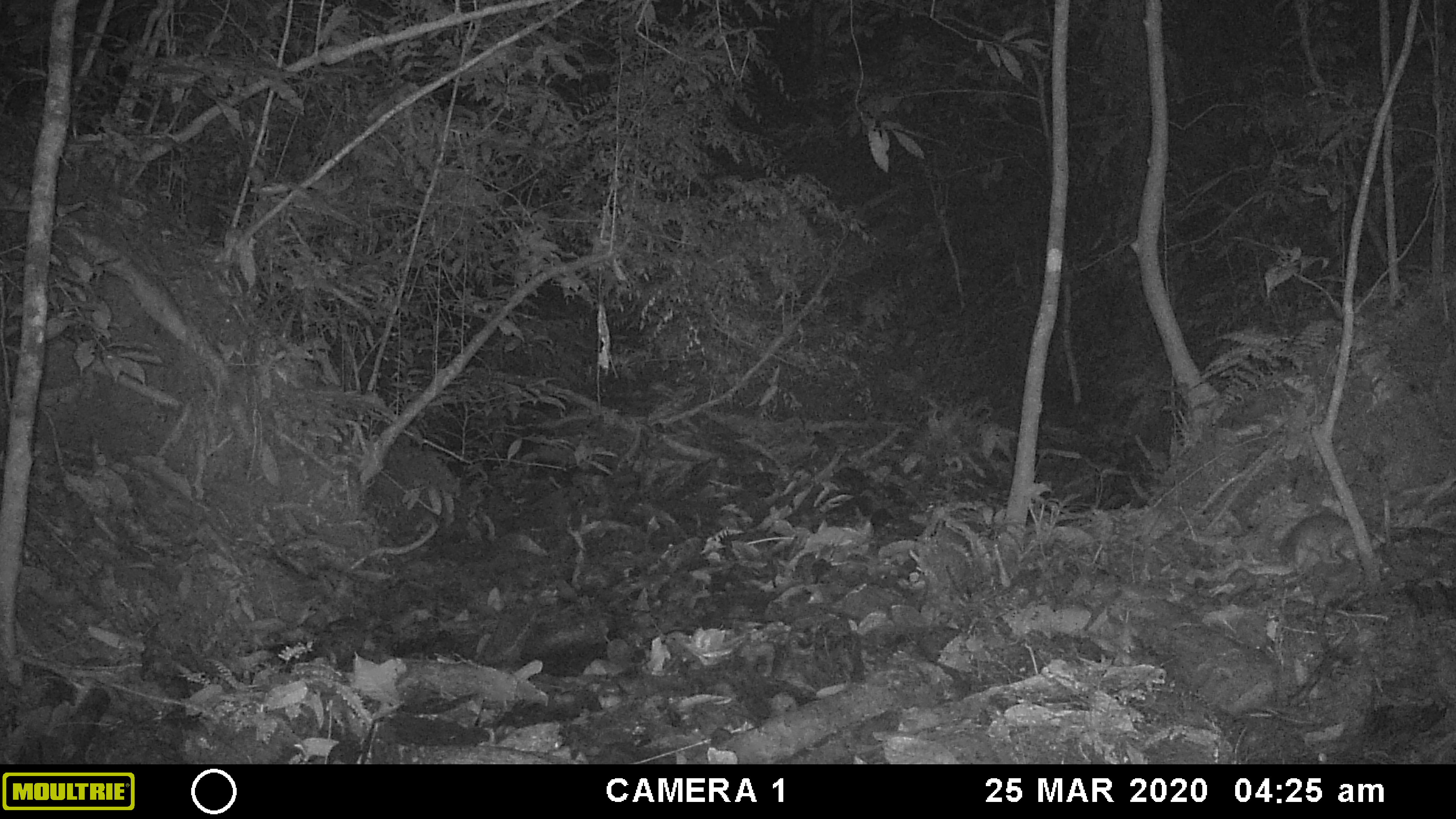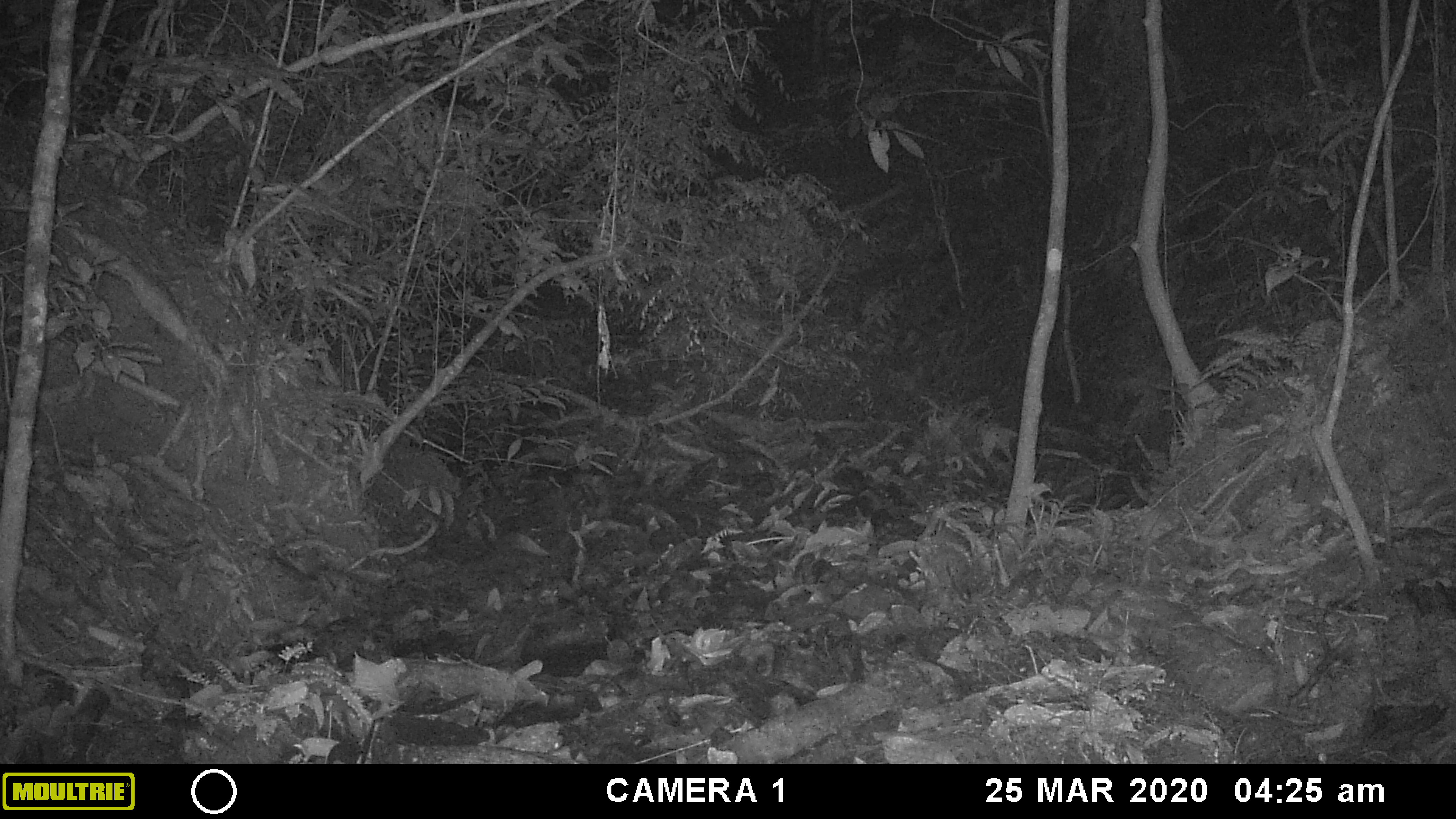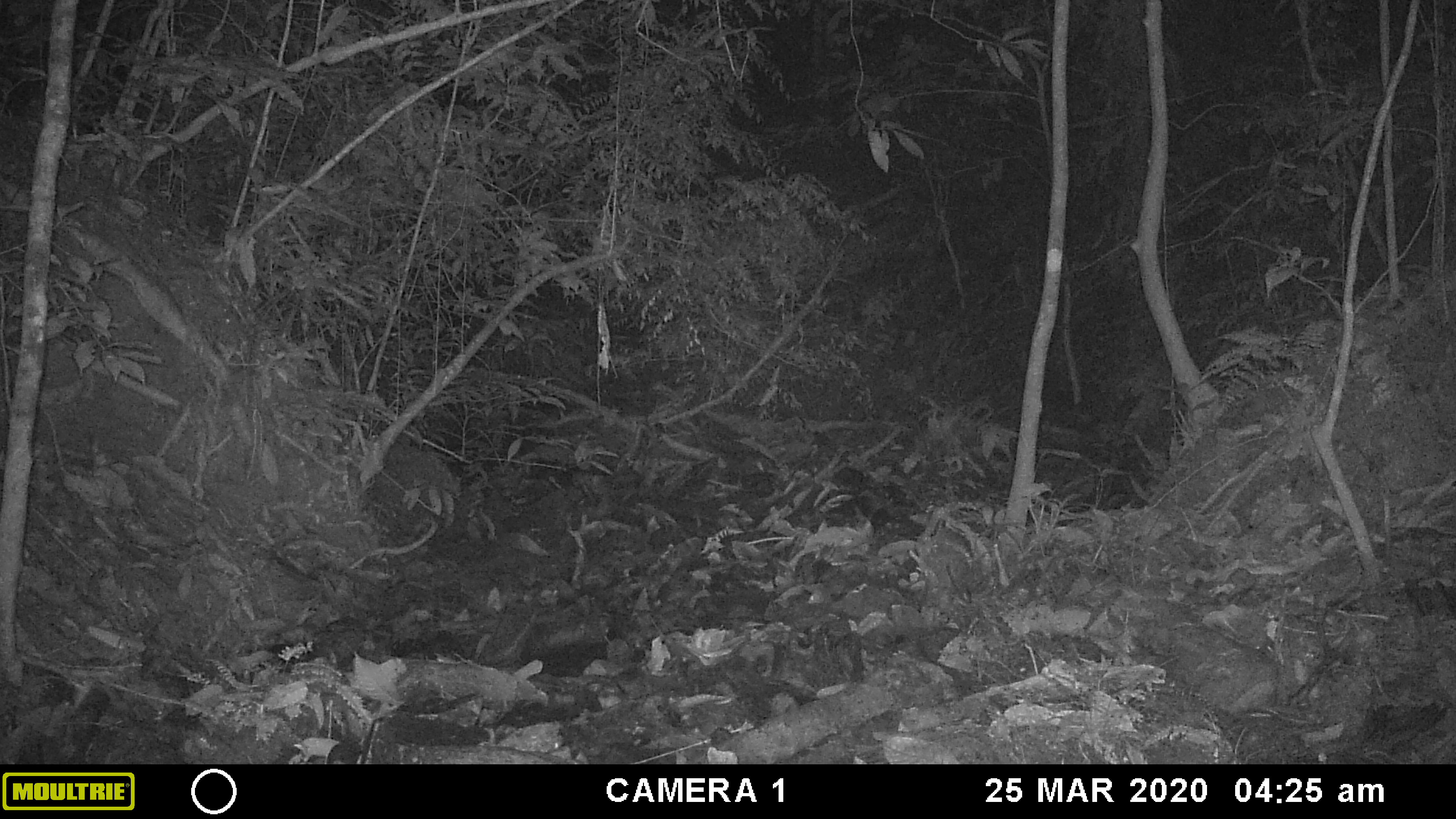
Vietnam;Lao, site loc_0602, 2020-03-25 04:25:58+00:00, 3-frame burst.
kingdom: Animalia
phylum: Chordata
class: Mammalia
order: Carnivora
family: Mustelidae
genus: Melogale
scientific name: Melogale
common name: ferret badger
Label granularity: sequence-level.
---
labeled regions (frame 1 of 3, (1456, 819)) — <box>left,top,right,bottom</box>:
ferret badger: <box>1278,510,1355,569</box>